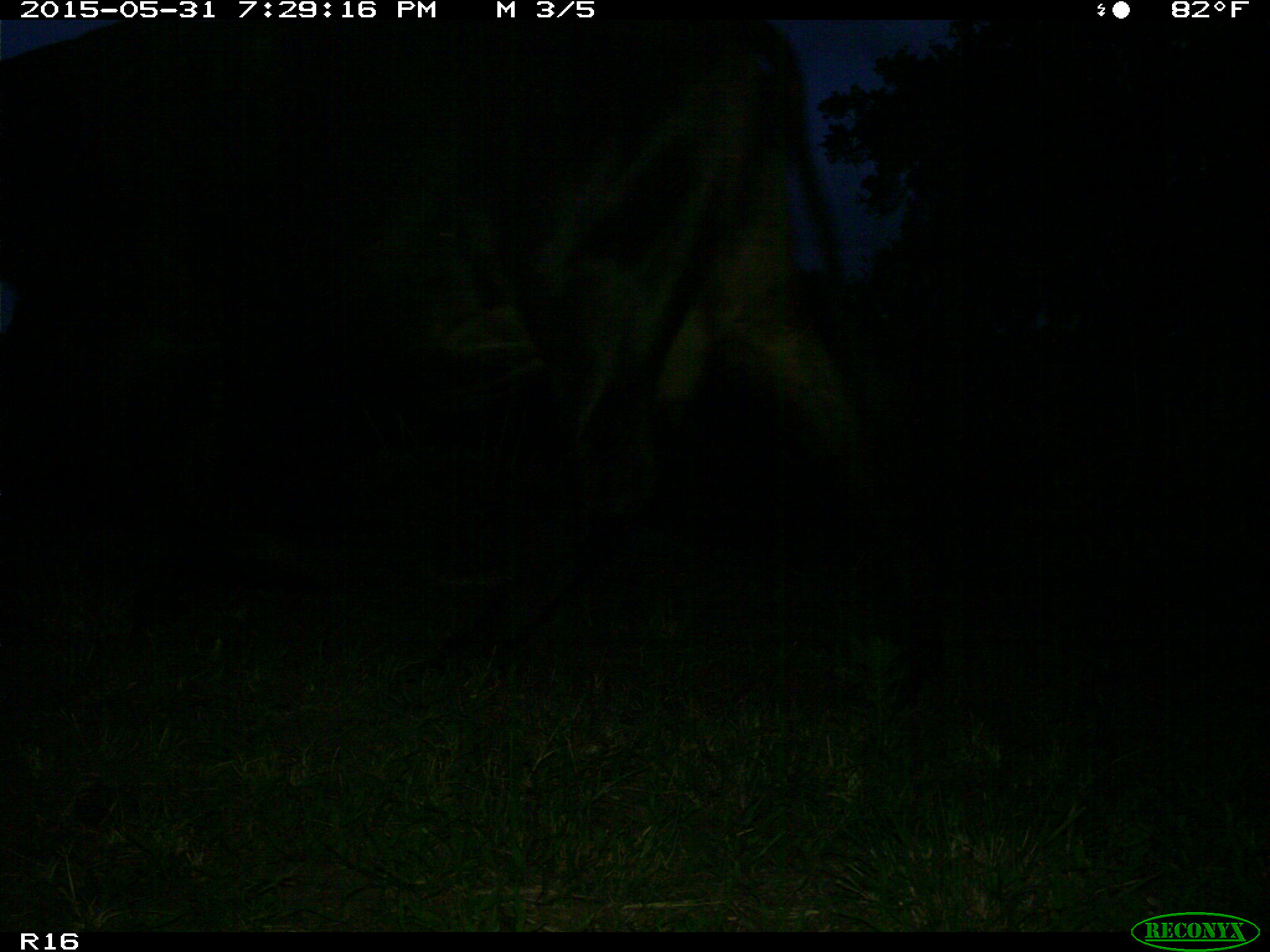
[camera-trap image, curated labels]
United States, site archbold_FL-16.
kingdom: Animalia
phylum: Chordata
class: Mammalia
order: Artiodactyla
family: Bovidae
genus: Bos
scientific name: Bos taurus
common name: domestic cow